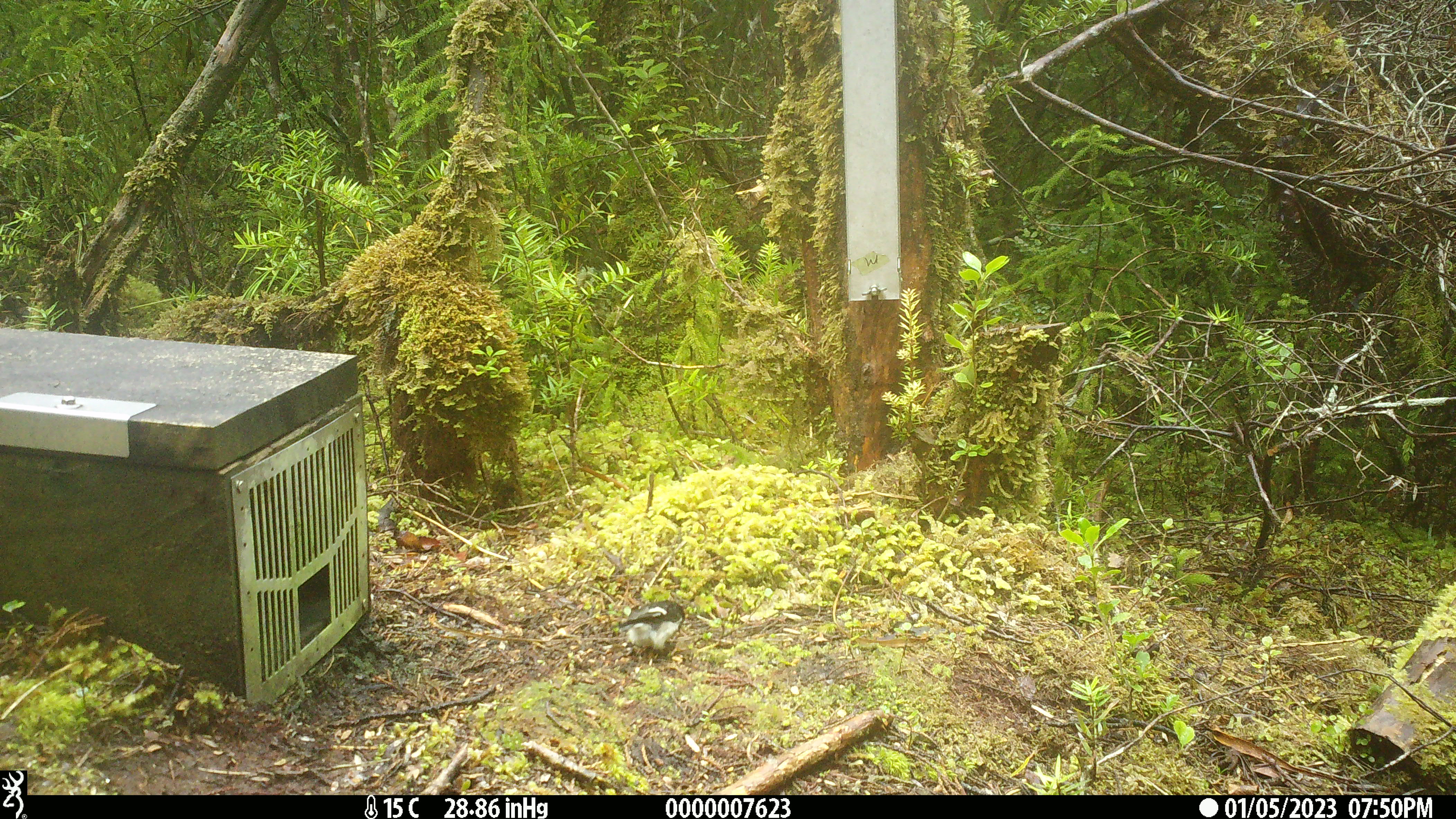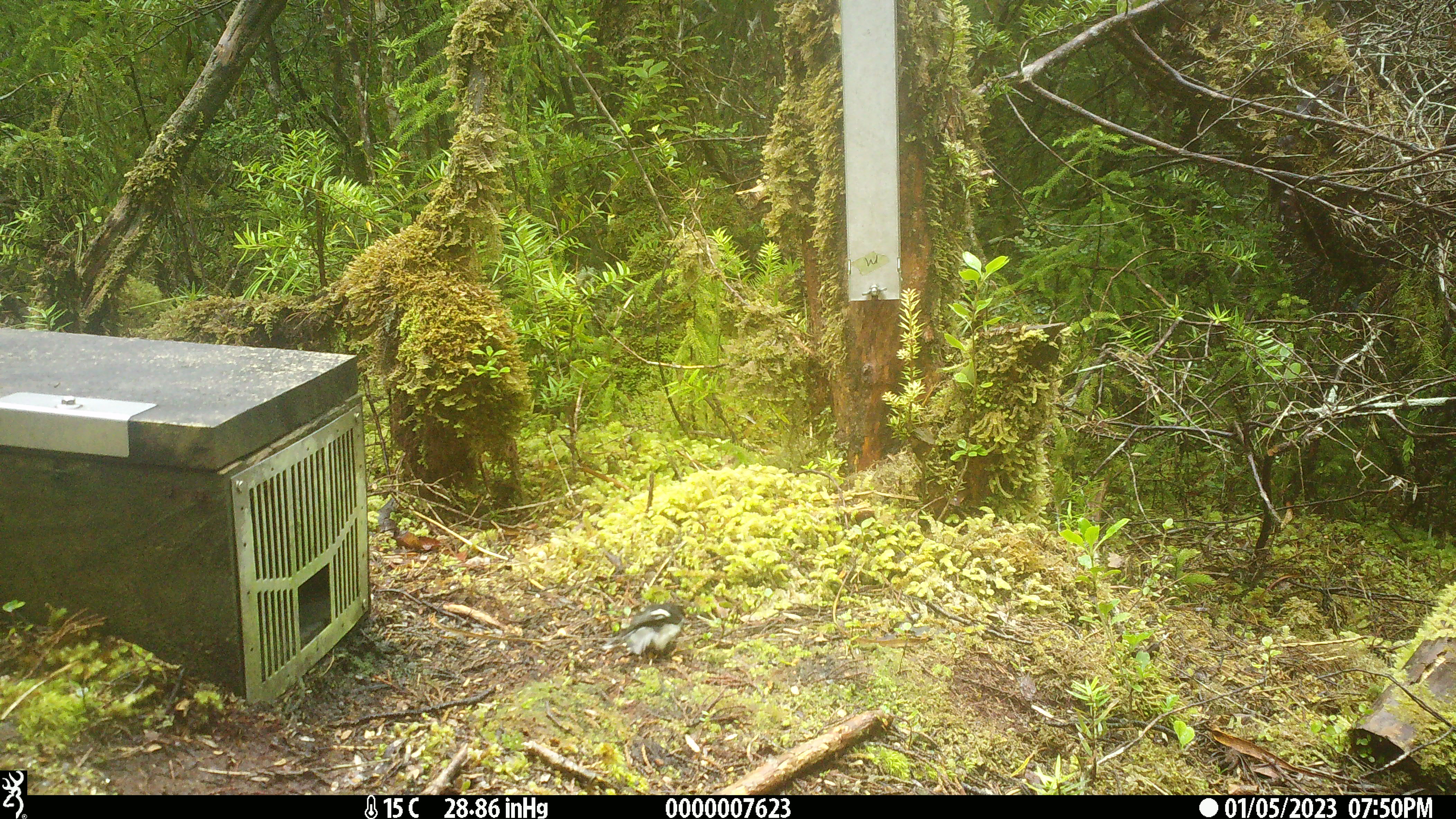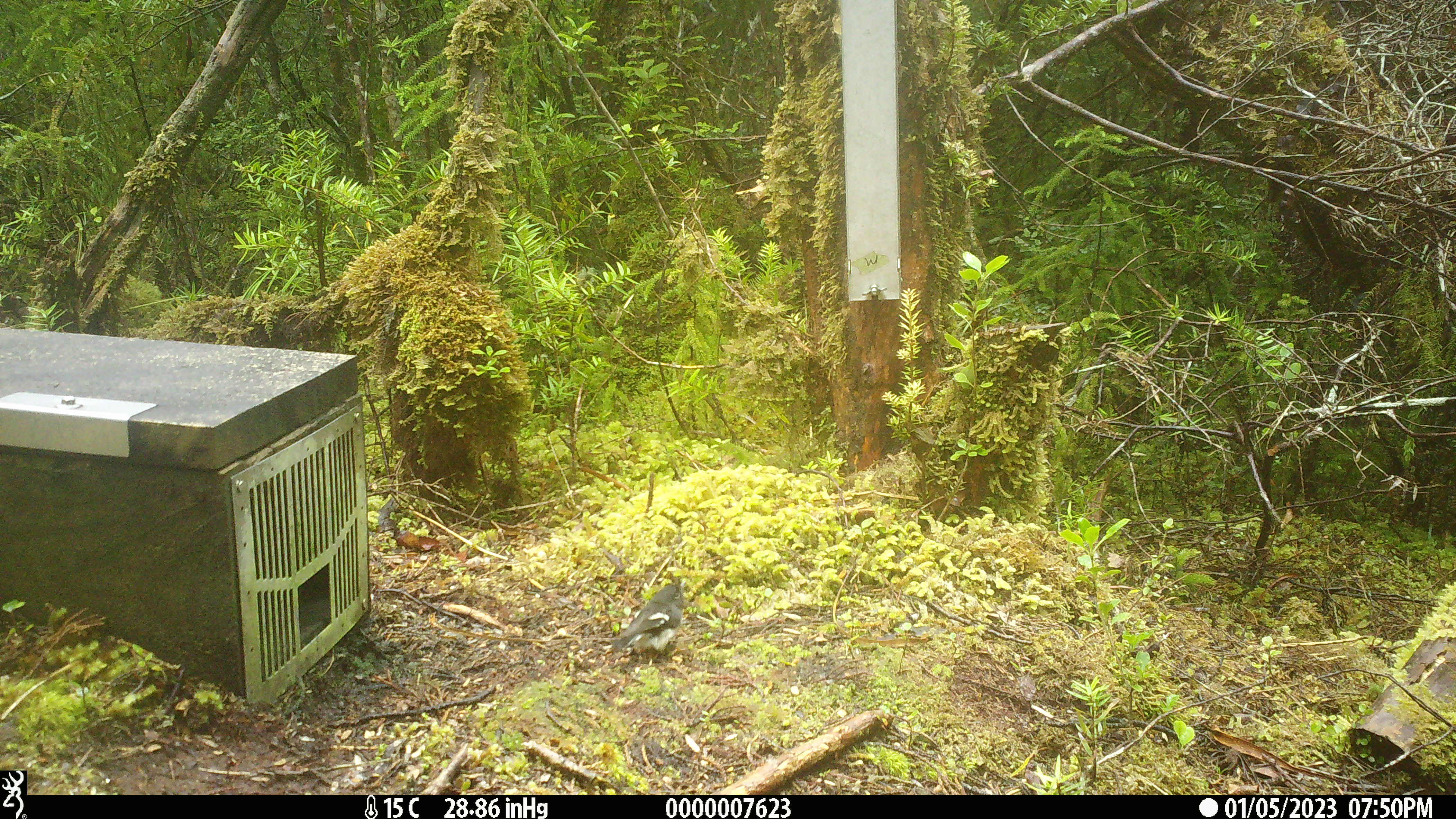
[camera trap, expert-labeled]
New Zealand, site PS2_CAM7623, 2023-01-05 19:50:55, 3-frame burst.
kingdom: Animalia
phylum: Chordata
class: Aves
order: Passeriformes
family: Petroicidae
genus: Petroica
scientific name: Petroica macrocephala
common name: tomtit